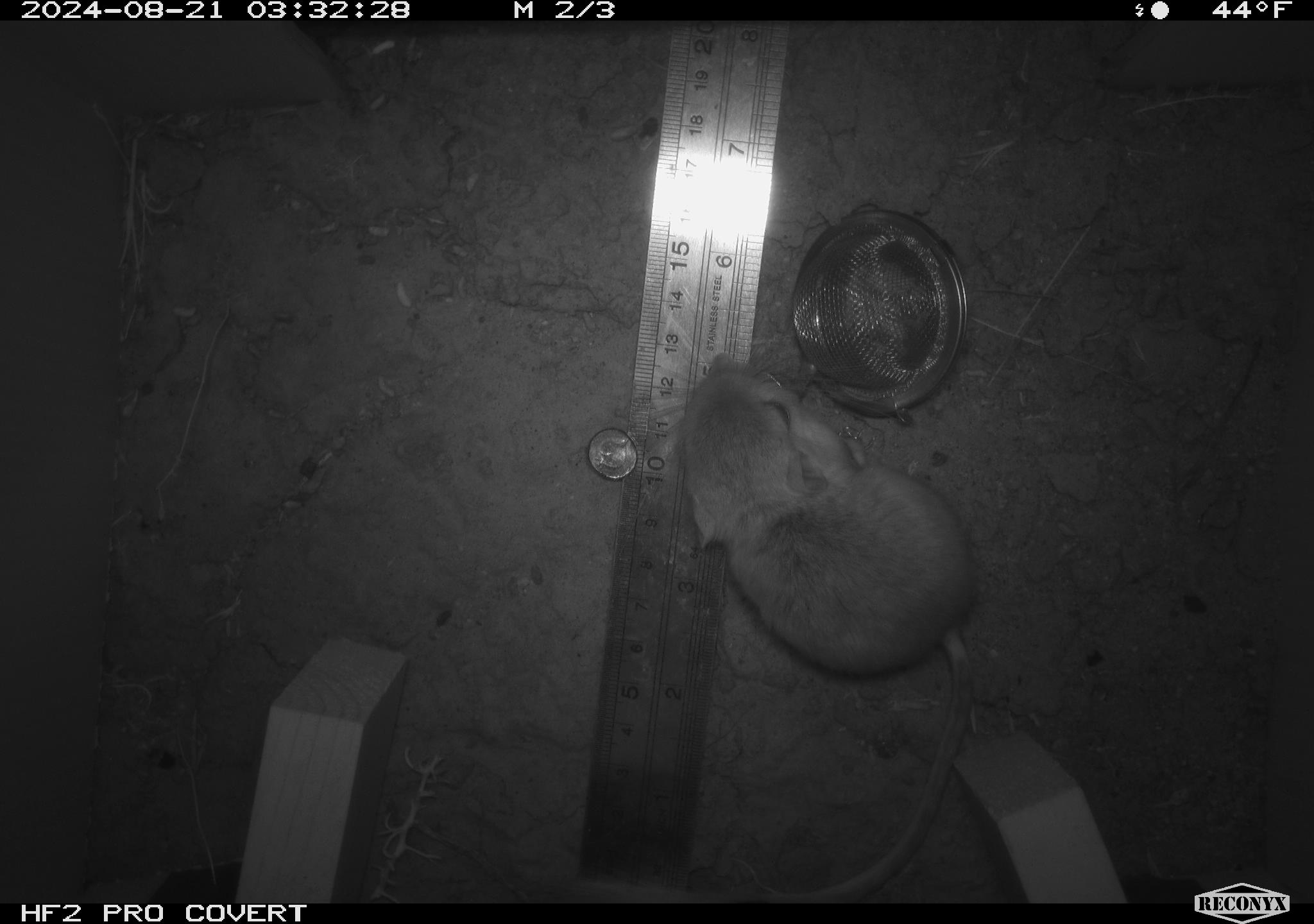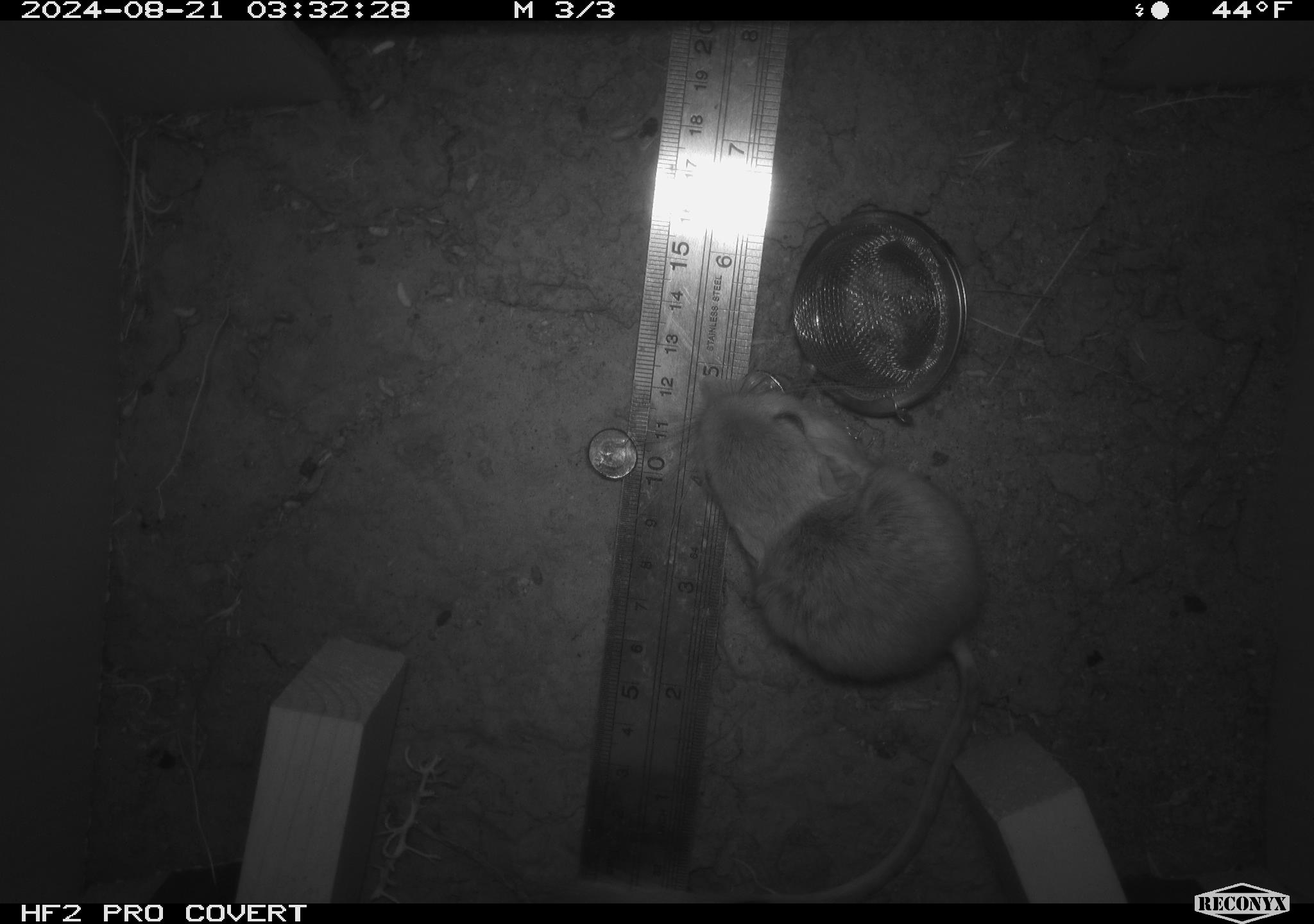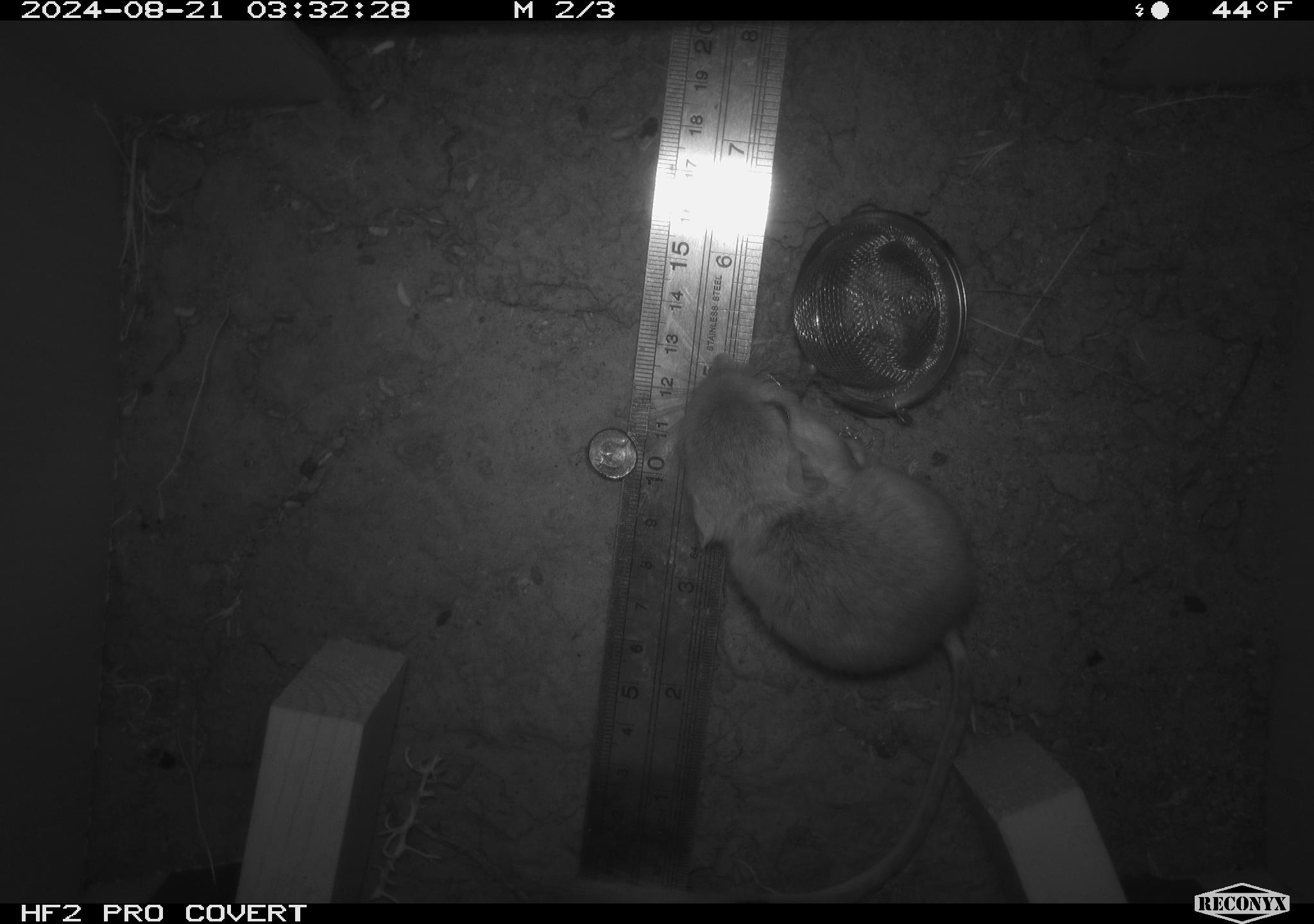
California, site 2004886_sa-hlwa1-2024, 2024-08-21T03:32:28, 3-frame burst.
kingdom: Animalia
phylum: Chordata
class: Mammalia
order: Rodentia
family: Heteromyidae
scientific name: Heteromyidae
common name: kangaroo rats and pocket mice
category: heteromyidae family